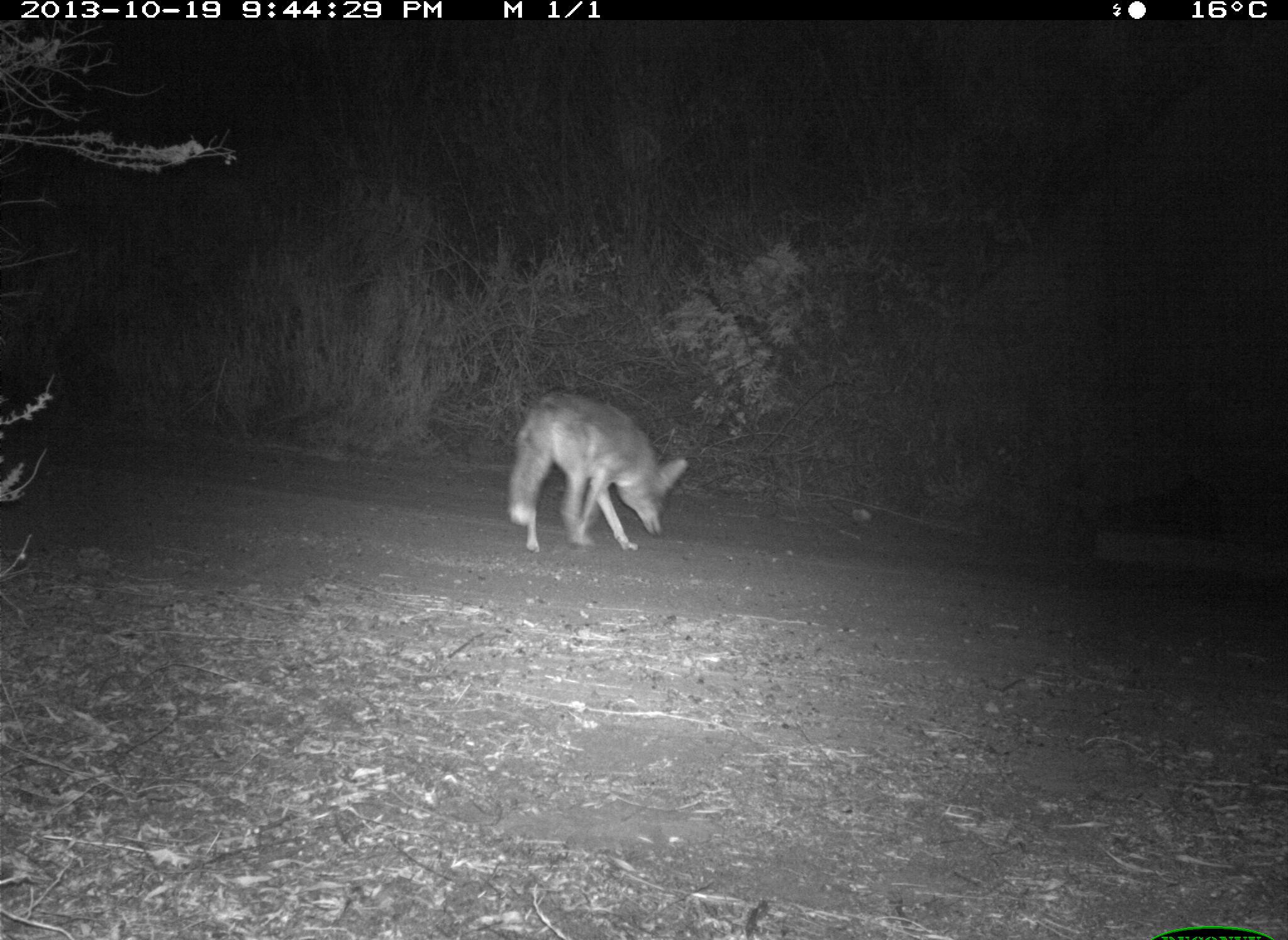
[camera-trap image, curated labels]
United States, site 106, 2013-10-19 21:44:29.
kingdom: Animalia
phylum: Chordata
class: Mammalia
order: Carnivora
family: Canidae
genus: Canis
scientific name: Canis latrans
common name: coyote